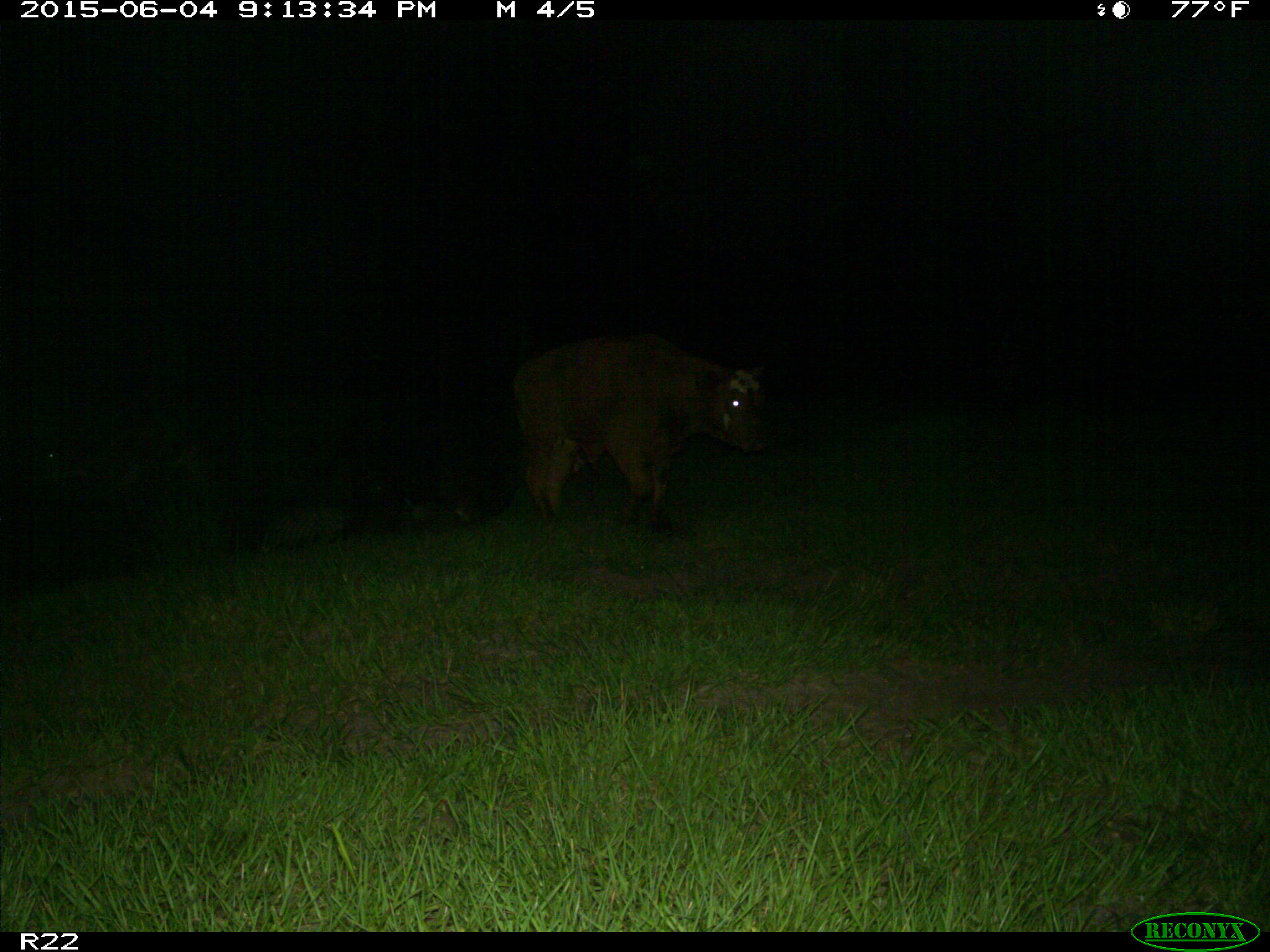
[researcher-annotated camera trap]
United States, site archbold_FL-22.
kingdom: Animalia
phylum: Chordata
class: Mammalia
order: Artiodactyla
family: Bovidae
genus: Bos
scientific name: Bos taurus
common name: domestic cow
Bos taurus (domestic cow).